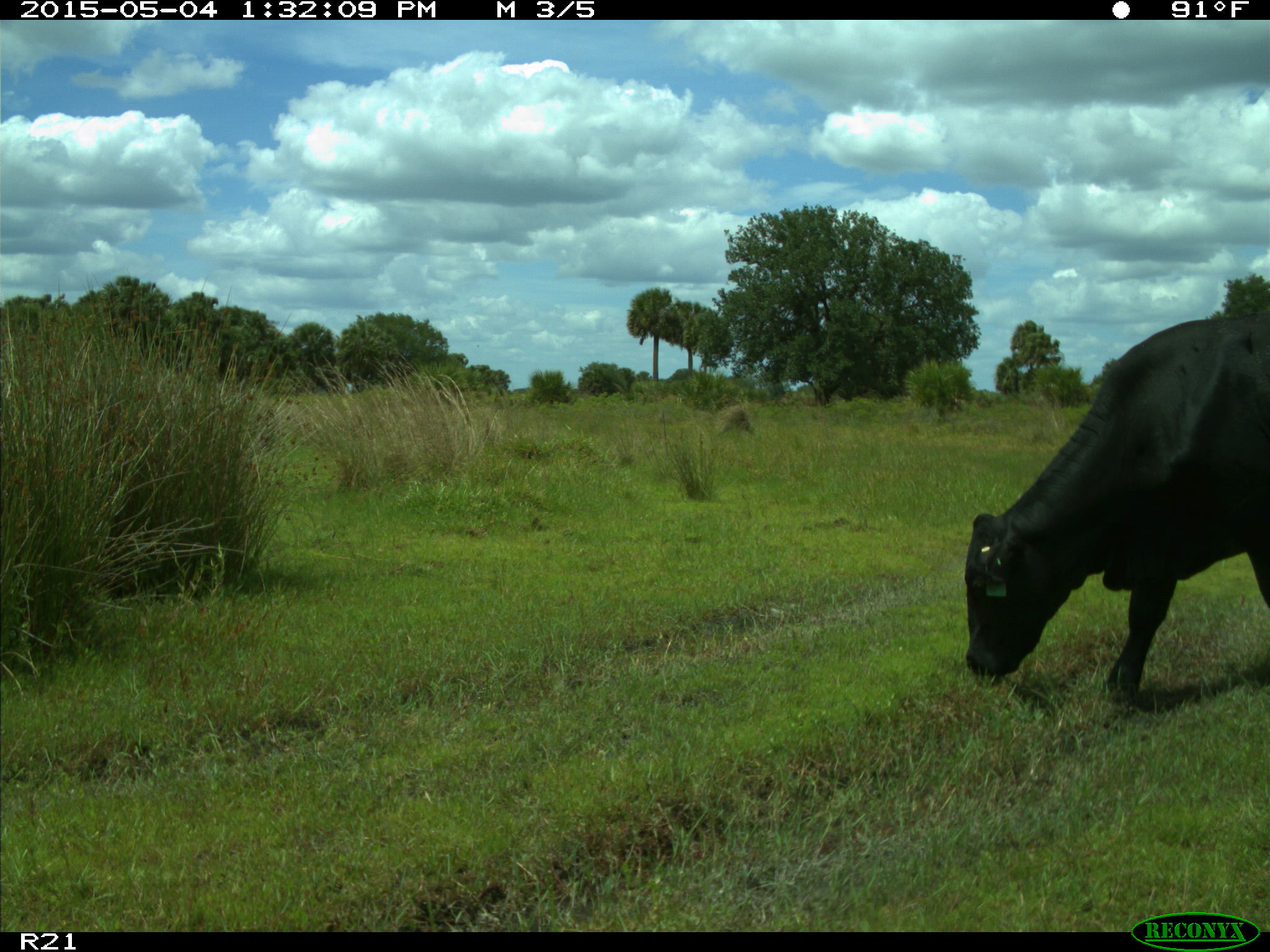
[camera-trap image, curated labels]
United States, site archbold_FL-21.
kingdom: Animalia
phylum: Chordata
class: Mammalia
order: Artiodactyla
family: Bovidae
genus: Bos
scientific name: Bos taurus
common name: domestic cow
Bos taurus (domestic cow).